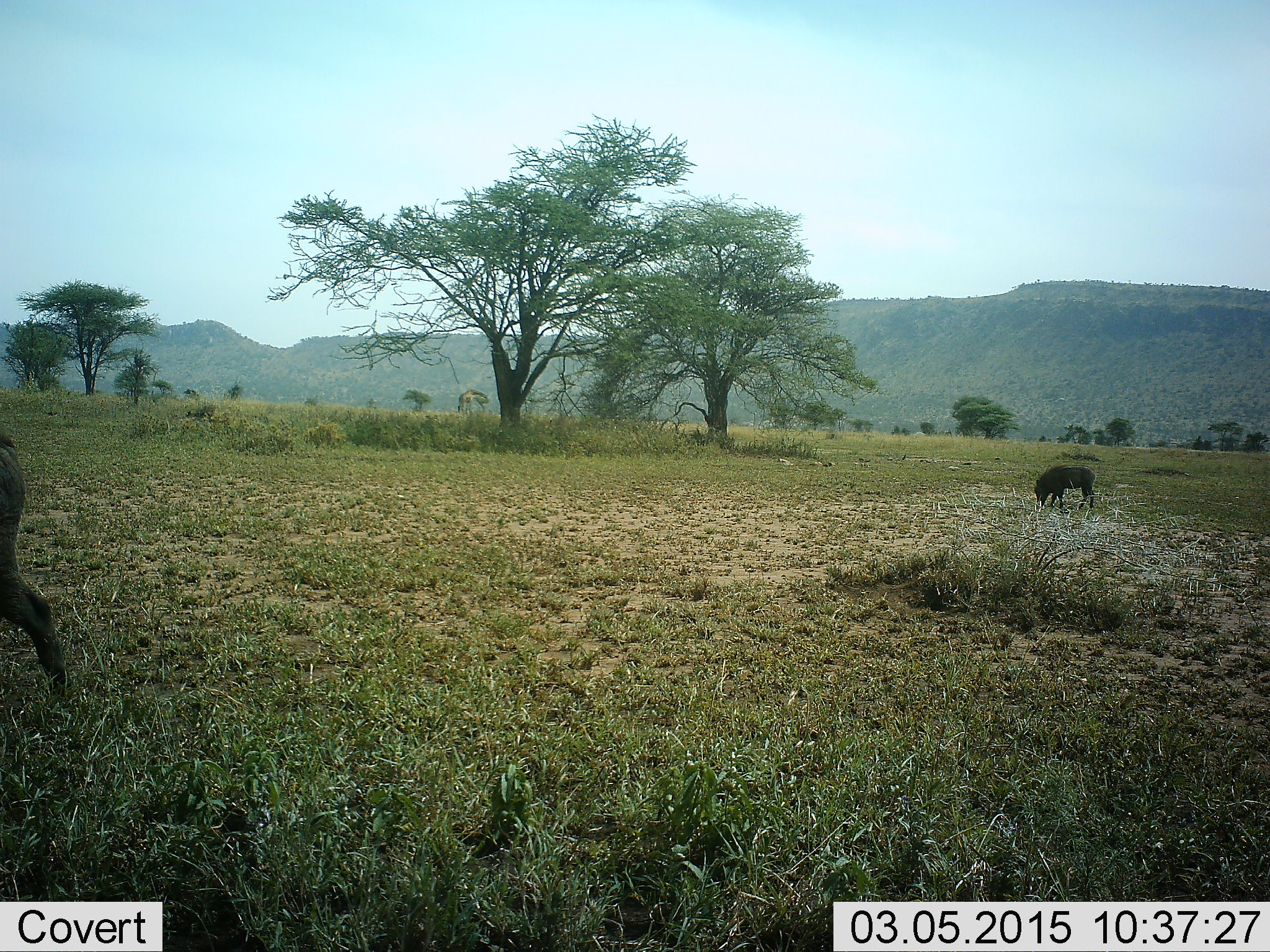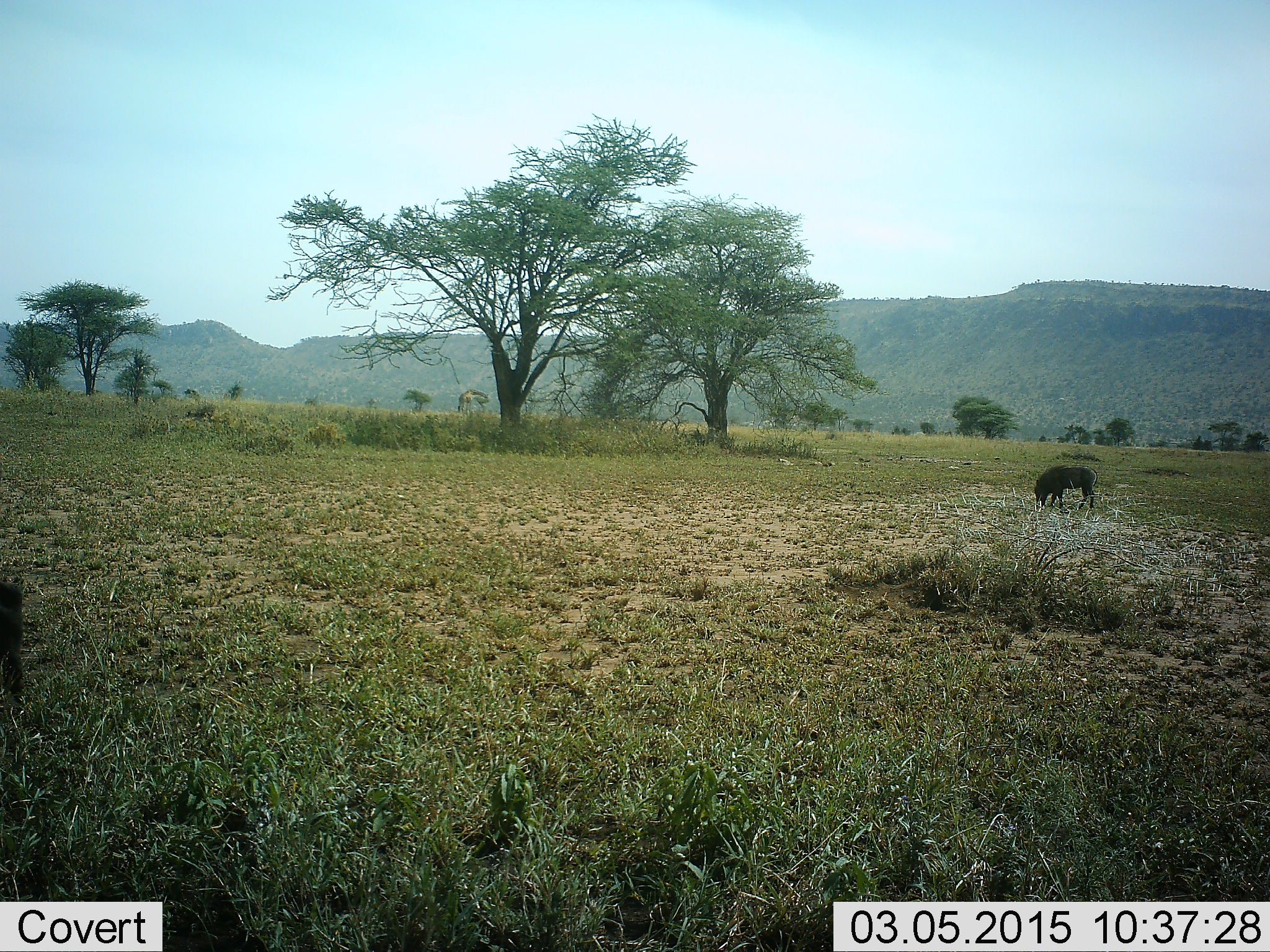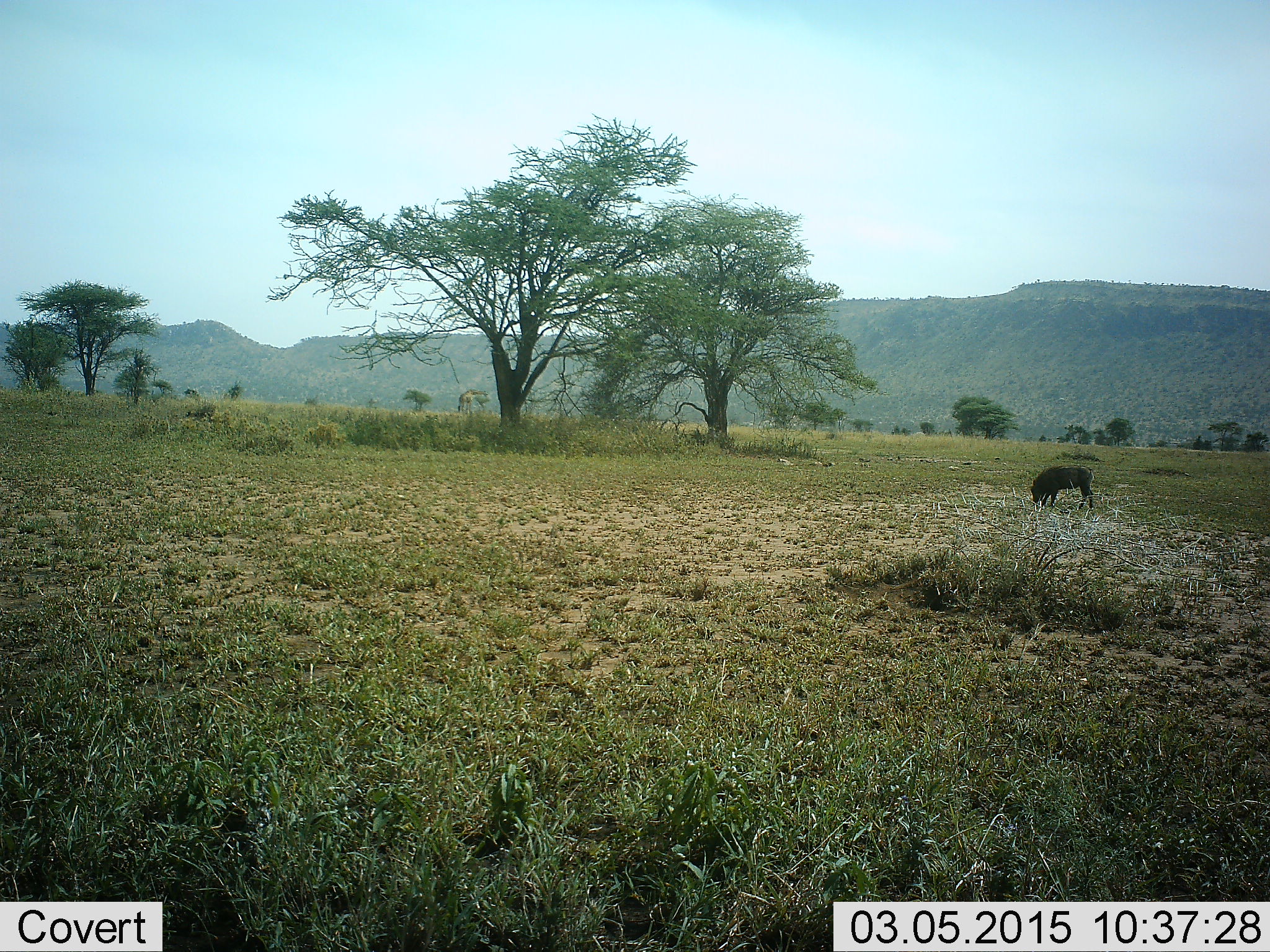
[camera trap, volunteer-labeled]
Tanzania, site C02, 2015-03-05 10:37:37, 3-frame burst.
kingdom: Animalia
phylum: Chordata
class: Mammalia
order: Artiodactyla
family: Suidae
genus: Phacochoerus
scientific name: Phacochoerus africanus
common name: warthog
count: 2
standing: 50%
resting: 0%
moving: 60%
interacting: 0%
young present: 10%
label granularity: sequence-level